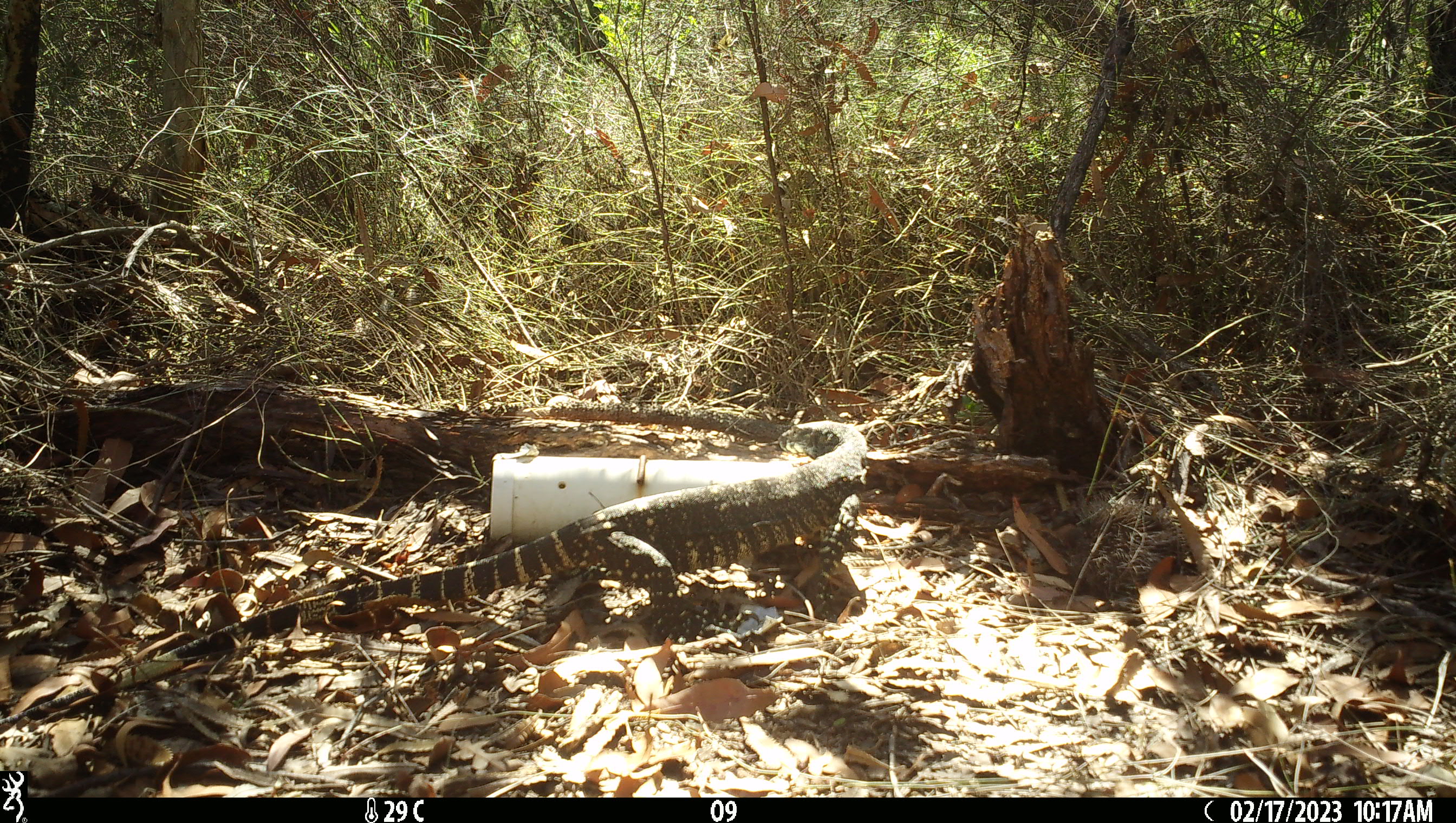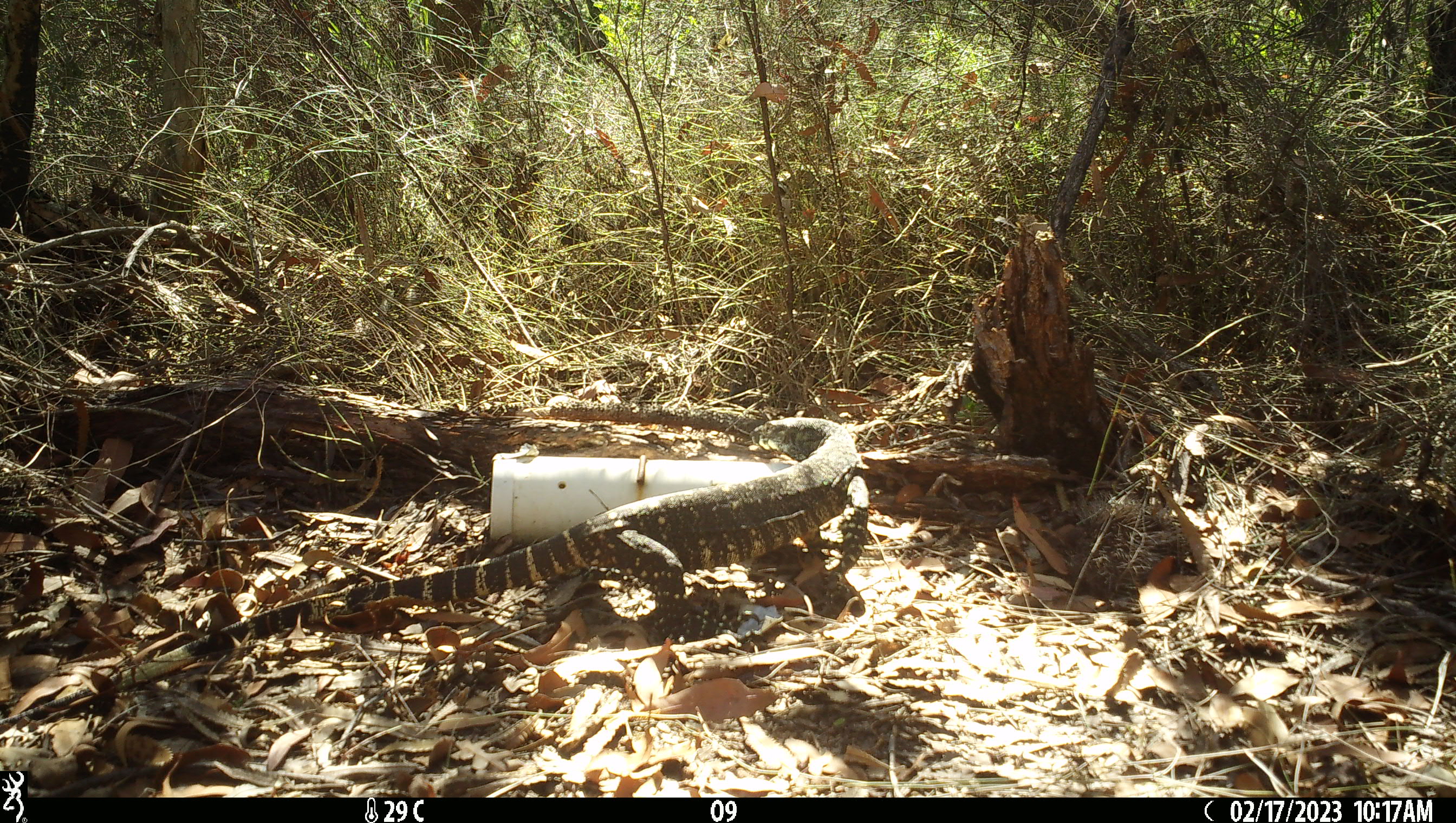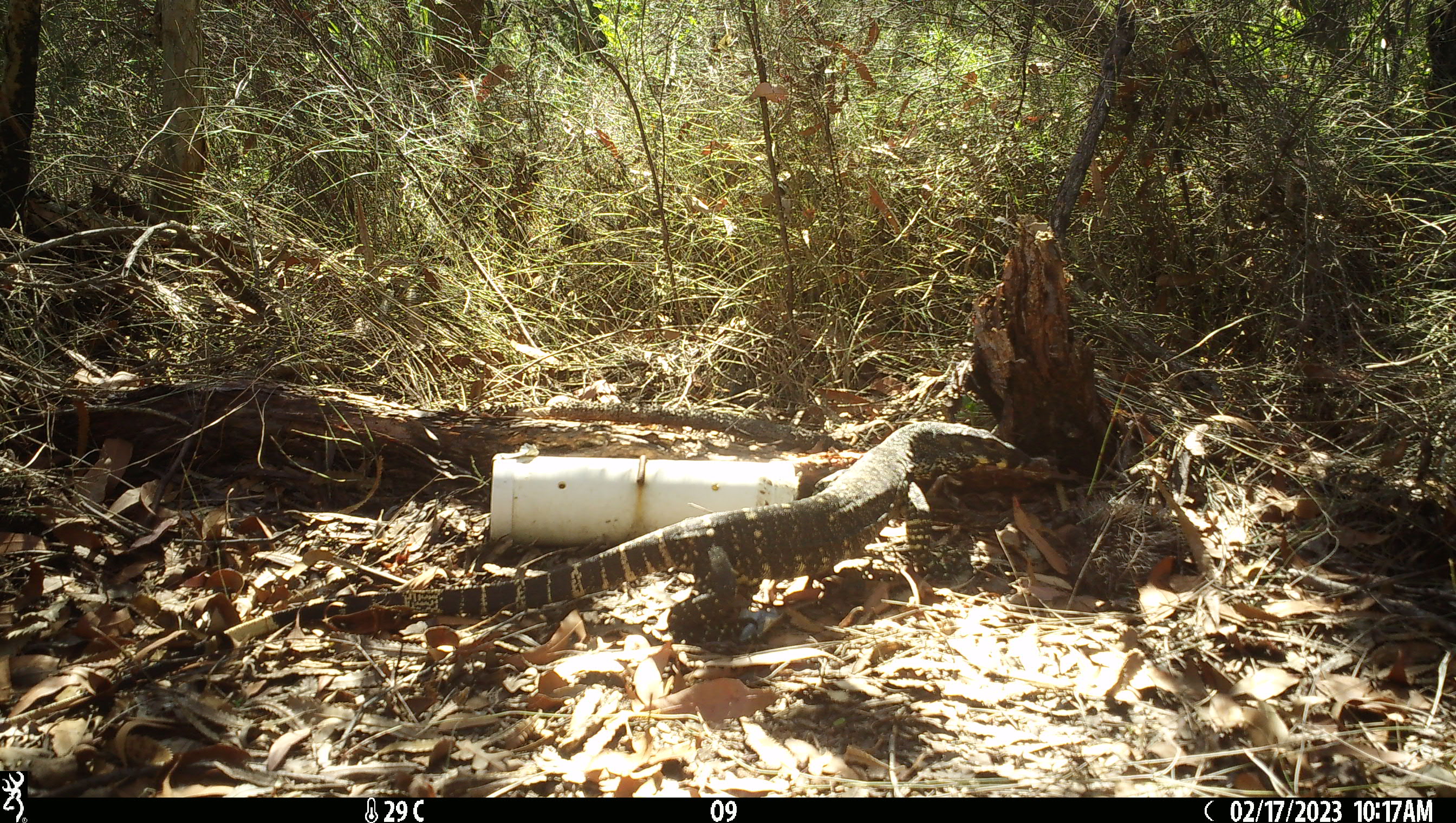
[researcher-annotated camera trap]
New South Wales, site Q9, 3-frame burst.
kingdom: Animalia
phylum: Chordata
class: Reptilia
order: Squamata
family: Varanidae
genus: Varanus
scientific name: Varanus varius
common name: lace monitor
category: goanna